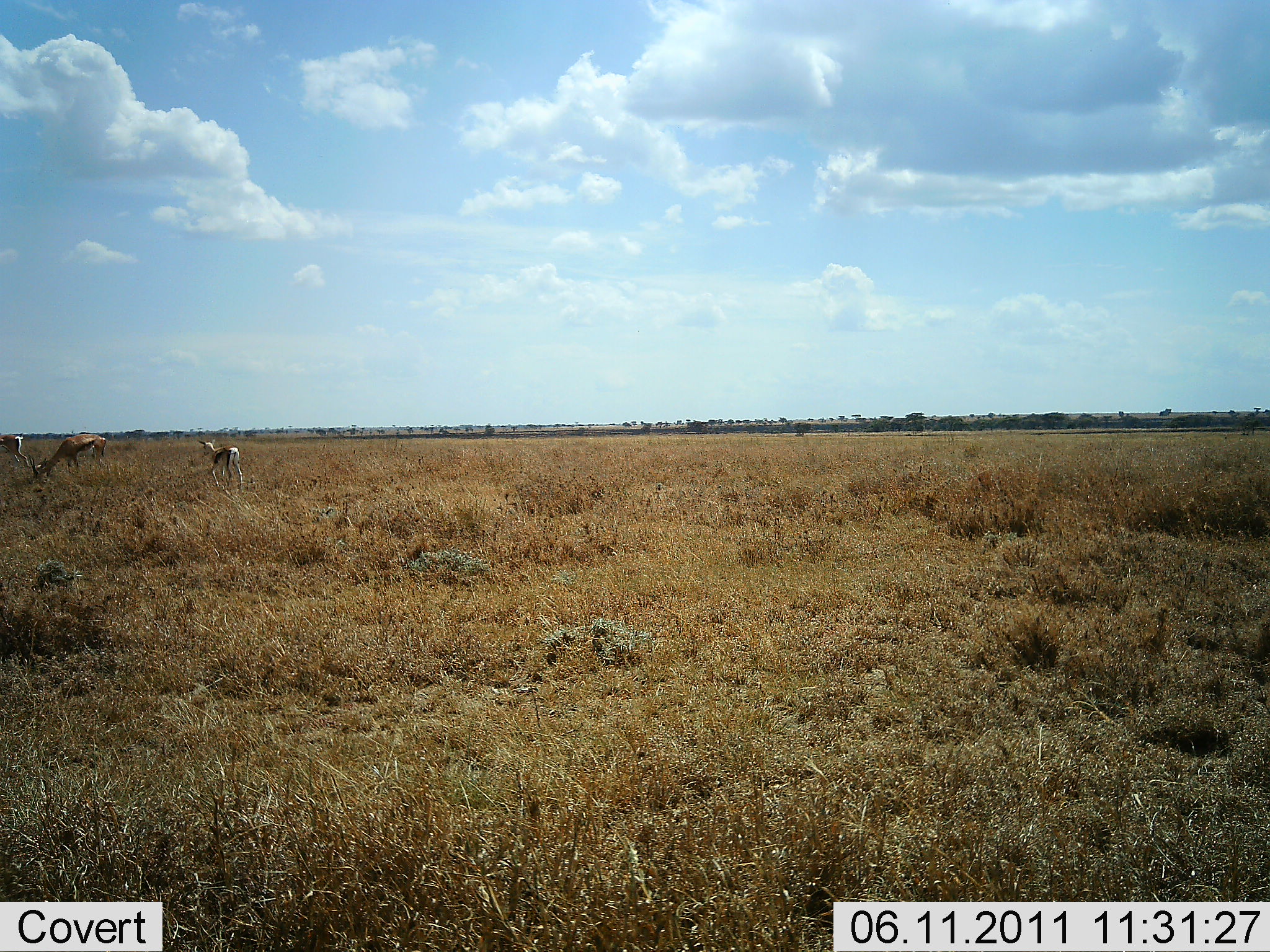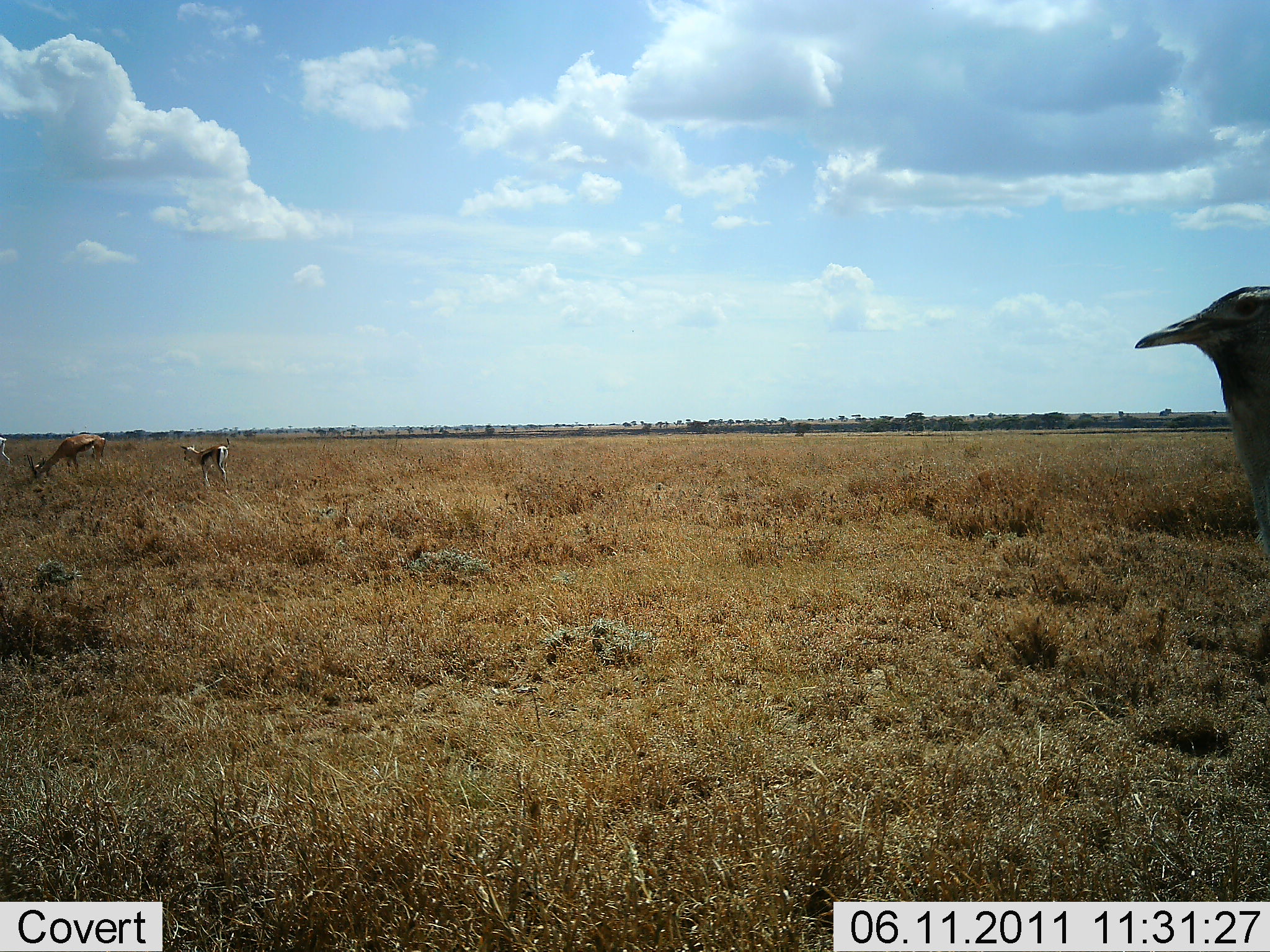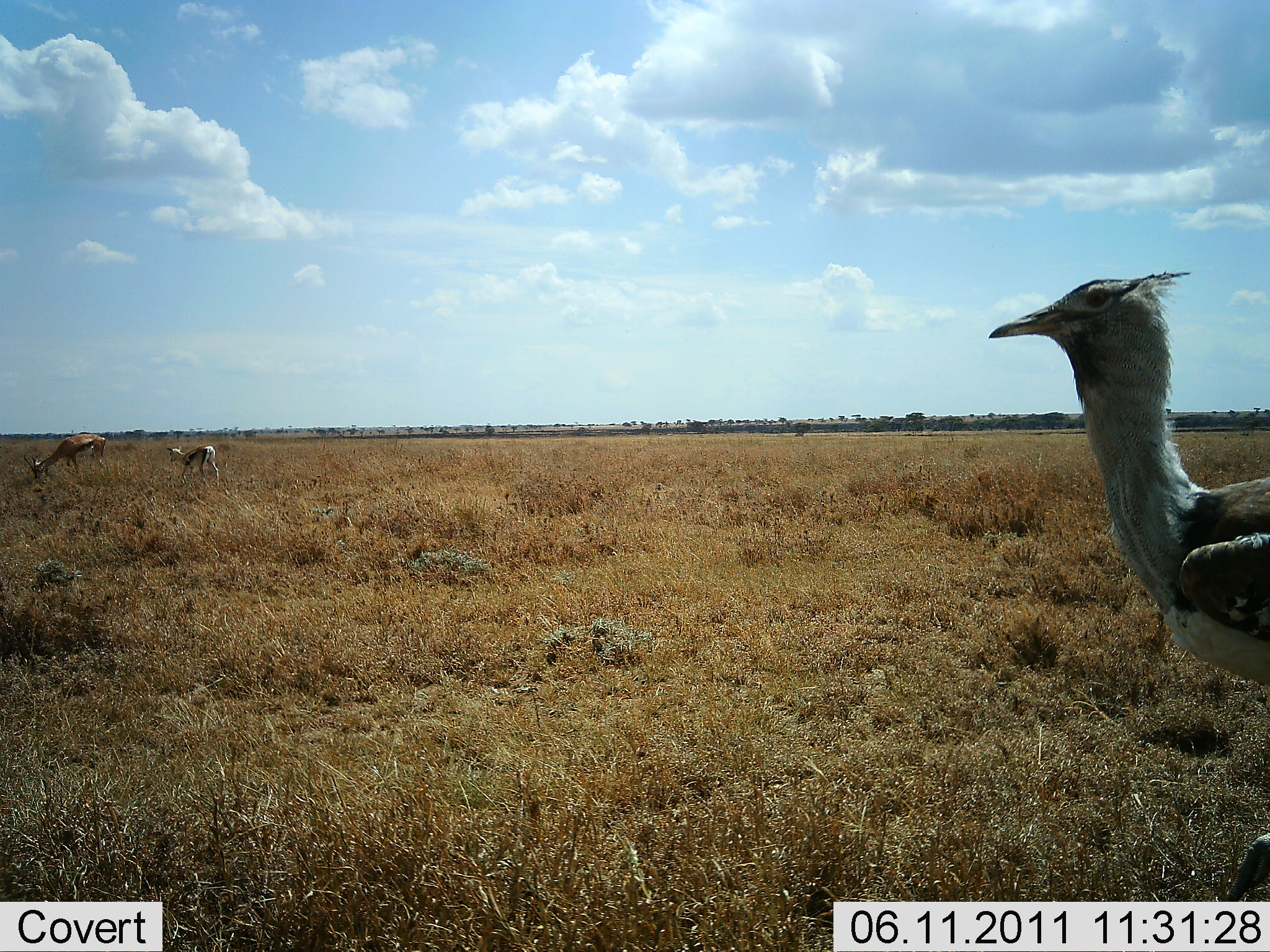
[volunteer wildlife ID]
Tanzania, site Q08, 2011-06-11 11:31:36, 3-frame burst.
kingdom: Animalia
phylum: Chordata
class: Mammalia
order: Artiodactyla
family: Bovidae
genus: Eudorcas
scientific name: Eudorcas thomsonii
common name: thomson's gazelle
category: gazellethomsons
Gazellethomsons (thomson's gazelle) (Eudorcas thomsonii), count 3. Behavior (volunteer vote fractions): standing 15%, resting 8%, moving 38%, interacting 0%. Young present (vote fraction): 38%. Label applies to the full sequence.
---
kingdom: Animalia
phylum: Chordata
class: Aves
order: Otidiformes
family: Otididae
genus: Ardeotis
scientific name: Ardeotis kori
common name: kori bustard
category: koribustard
Koribustard (kori bustard) (Ardeotis kori), count 1. Behavior (volunteer vote fractions): standing 19%, resting 0%, moving 81%, interacting 0%. Young present (vote fraction): 0%. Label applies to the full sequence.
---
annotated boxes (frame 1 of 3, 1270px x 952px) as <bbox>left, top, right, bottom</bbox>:
animal: <bbox>34, 432, 106, 481</bbox>; <bbox>197, 439, 248, 497</bbox>; <bbox>0, 433, 33, 470</bbox>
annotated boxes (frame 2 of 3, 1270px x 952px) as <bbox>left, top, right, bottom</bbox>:
animal: <bbox>1135, 284, 1270, 661</bbox>; <bbox>25, 433, 107, 483</bbox>; <bbox>179, 436, 230, 493</bbox>; <bbox>0, 434, 12, 467</bbox>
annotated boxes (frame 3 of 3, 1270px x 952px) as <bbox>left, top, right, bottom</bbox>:
animal: <bbox>989, 270, 1269, 901</bbox>; <bbox>24, 432, 107, 481</bbox>; <bbox>164, 445, 223, 489</bbox>